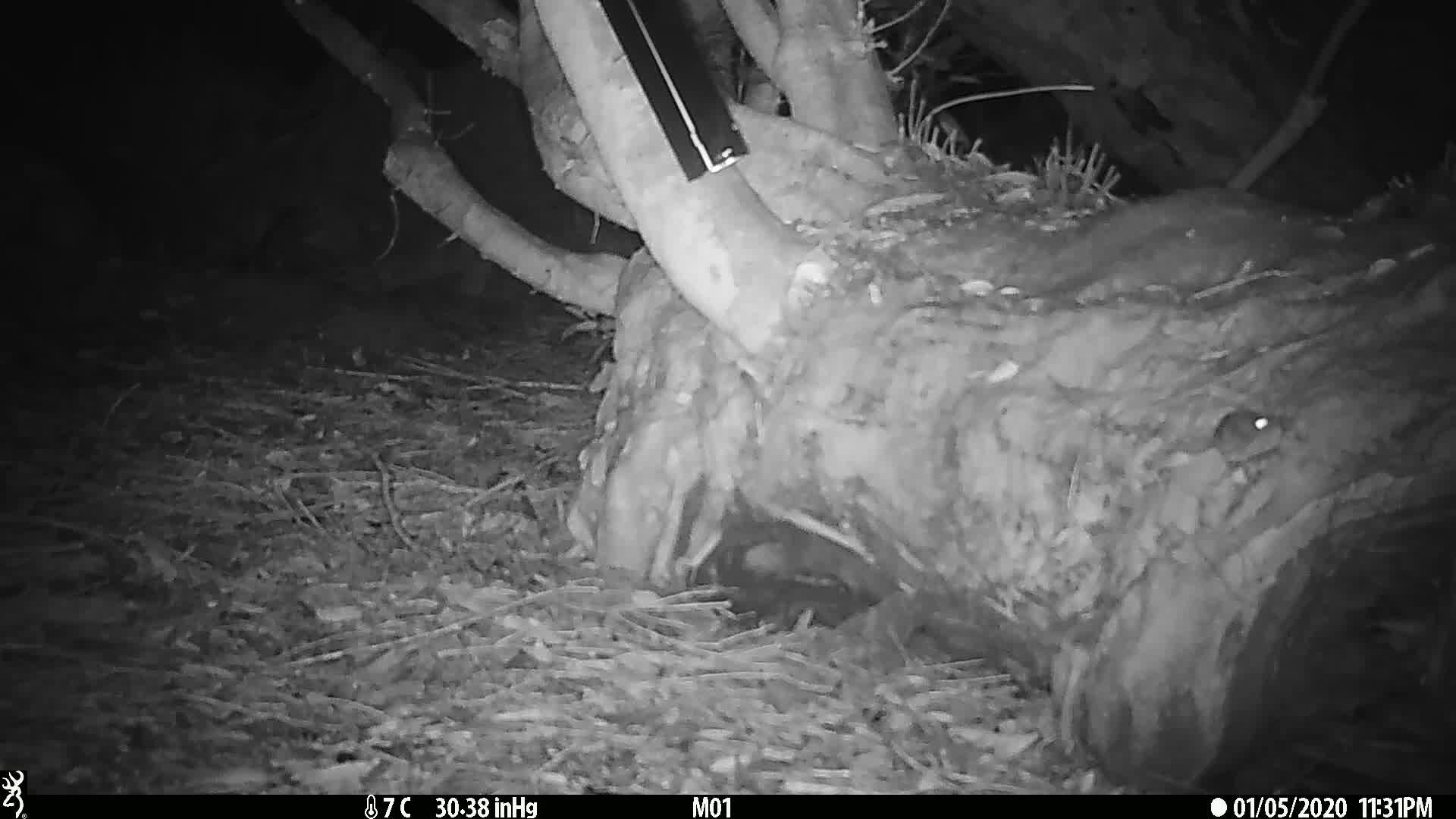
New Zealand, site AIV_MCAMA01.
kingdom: Animalia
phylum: Chordata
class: Mammalia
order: Rodentia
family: Muridae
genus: Mus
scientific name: Mus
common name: mouse